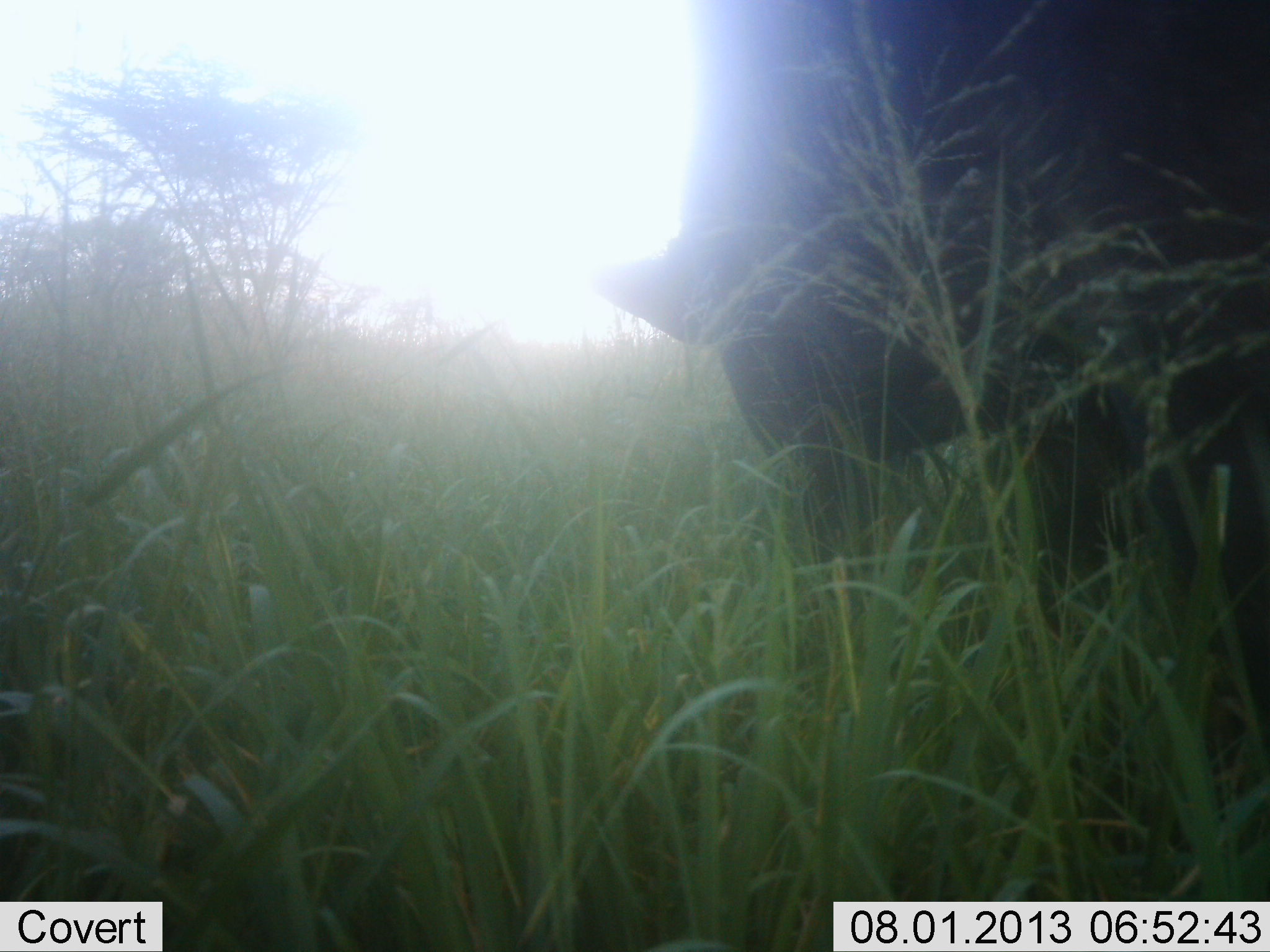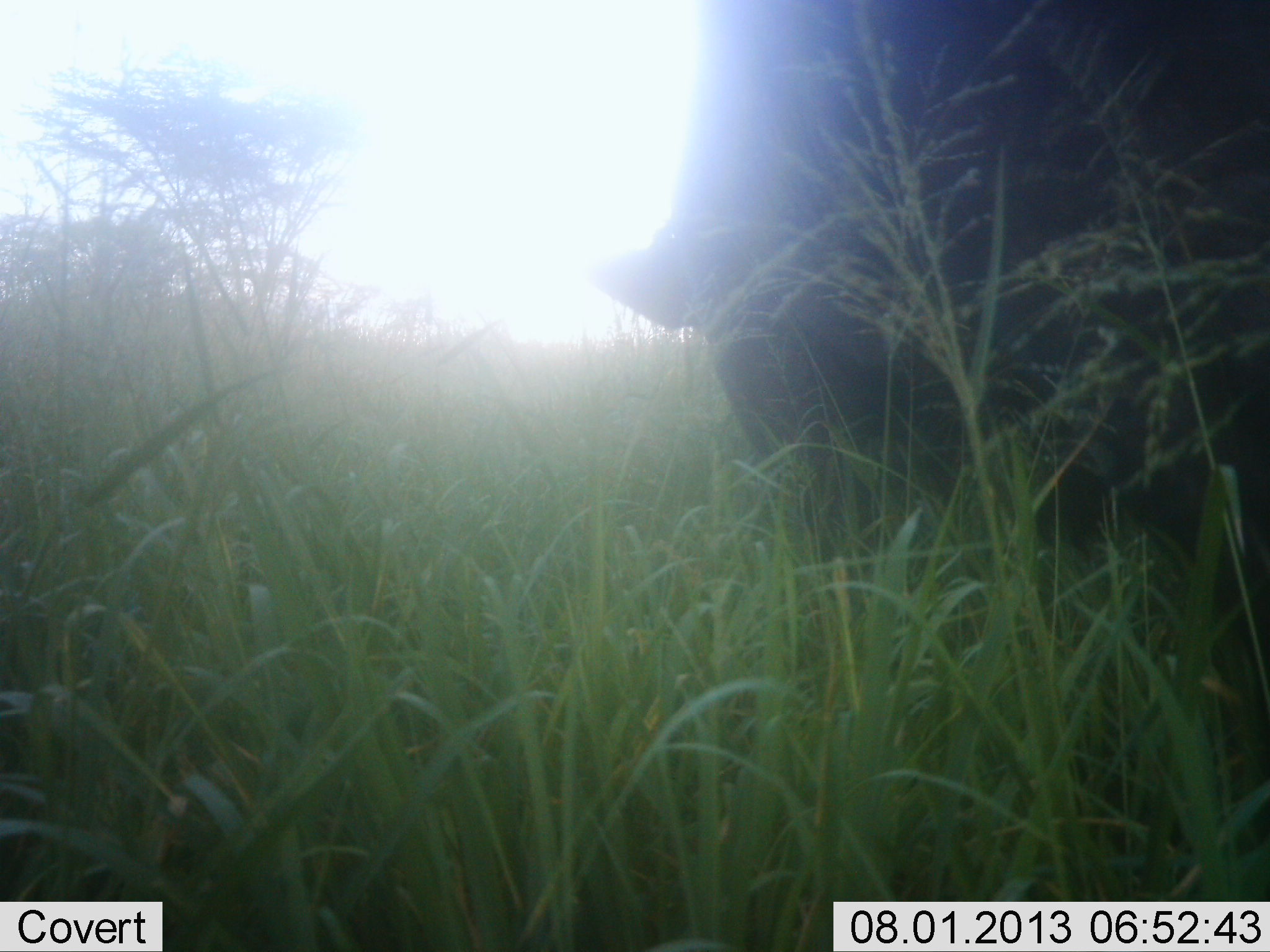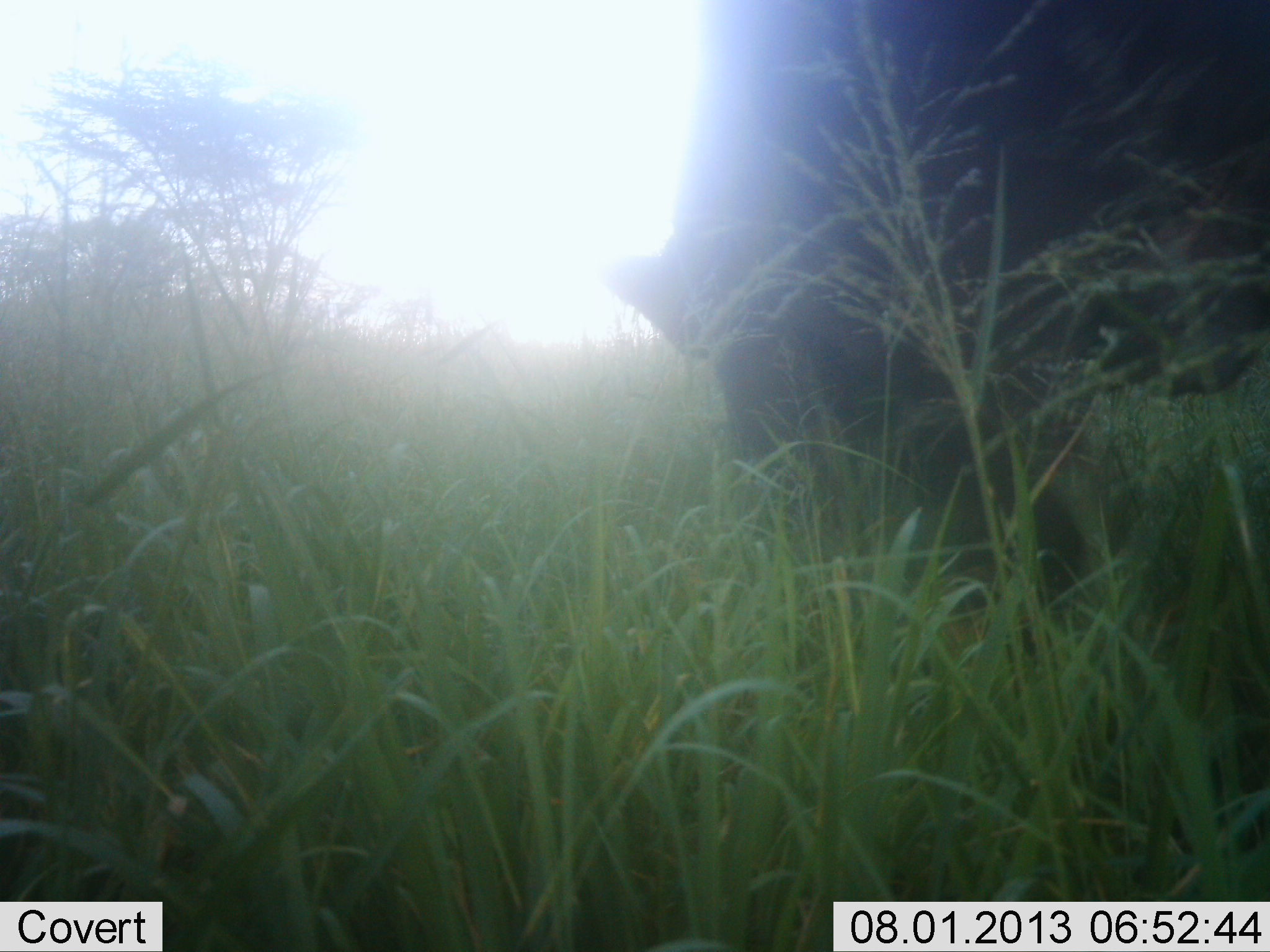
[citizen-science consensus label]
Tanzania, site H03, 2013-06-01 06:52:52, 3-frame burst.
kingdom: Animalia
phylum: Chordata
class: Mammalia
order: Artiodactyla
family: Suidae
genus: Phacochoerus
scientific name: Phacochoerus africanus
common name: warthog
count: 1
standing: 15%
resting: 0%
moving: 31%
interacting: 8%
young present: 0%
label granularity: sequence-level